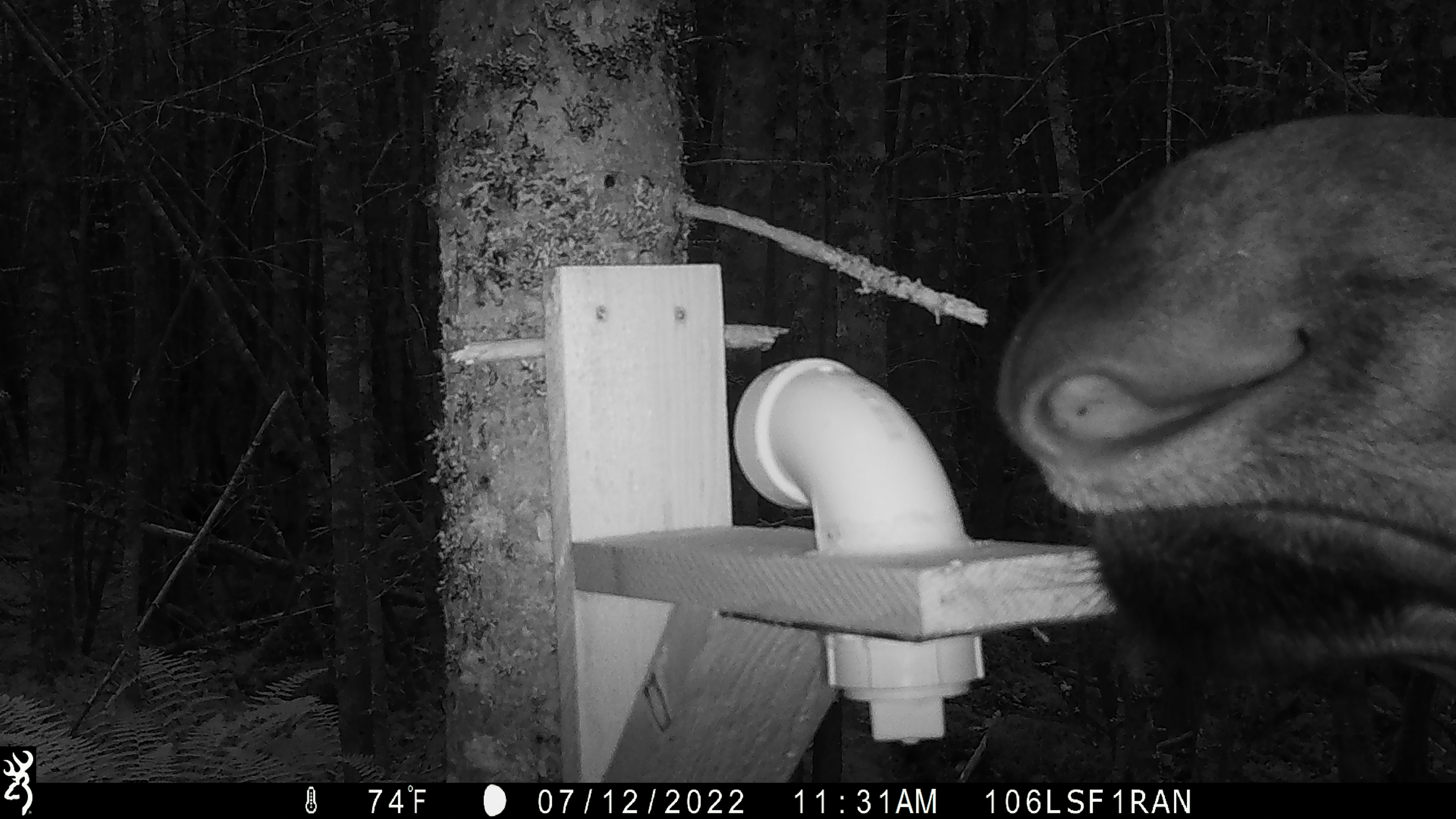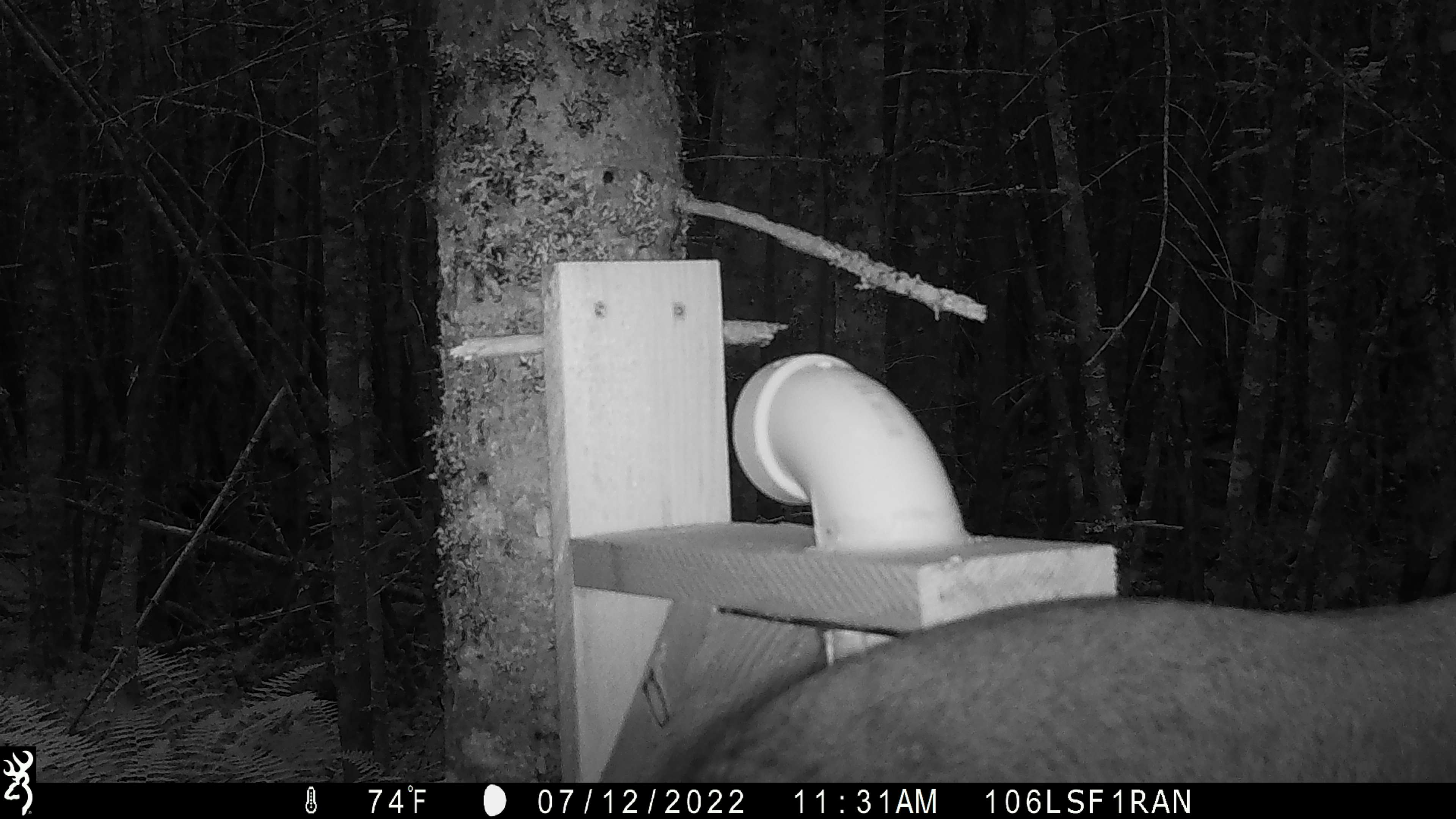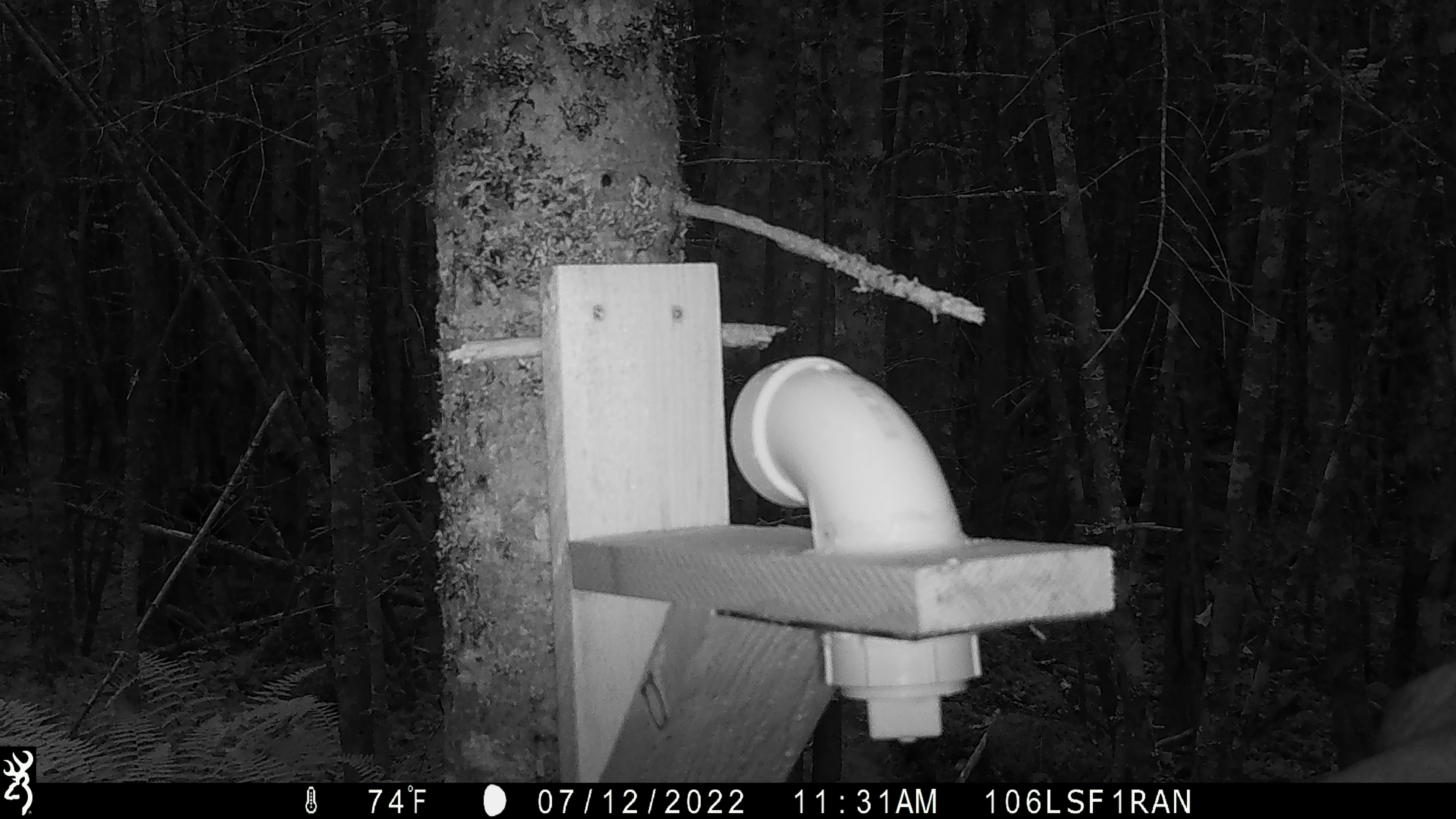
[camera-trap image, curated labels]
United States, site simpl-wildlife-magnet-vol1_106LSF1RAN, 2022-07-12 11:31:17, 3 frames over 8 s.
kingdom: Animalia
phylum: Chordata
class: Mammalia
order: Artiodactyla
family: Cervidae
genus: Alces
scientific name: Alces alces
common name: moose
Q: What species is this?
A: Moose (Alces alces).